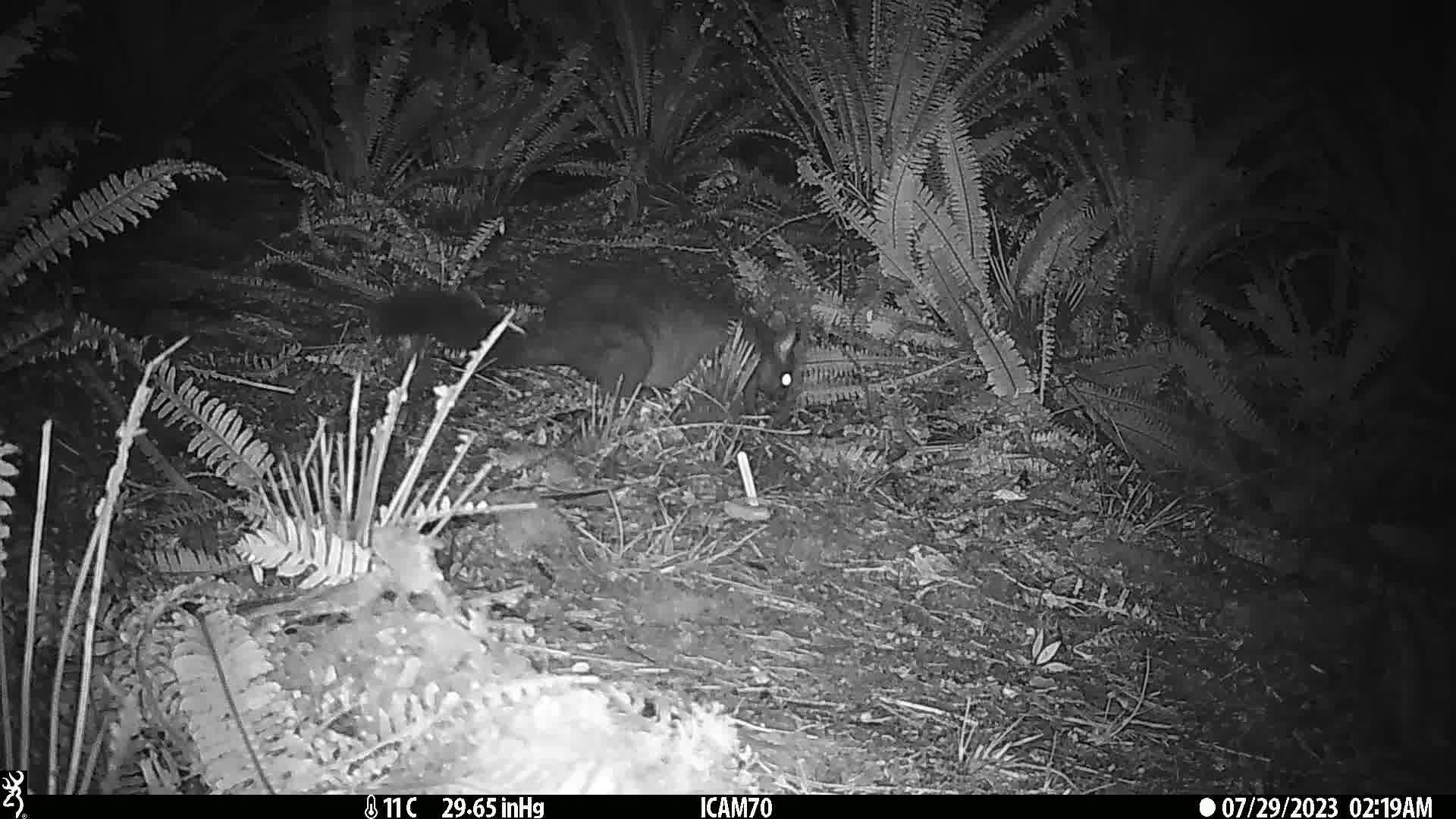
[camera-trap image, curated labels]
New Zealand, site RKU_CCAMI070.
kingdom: Animalia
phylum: Chordata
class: Mammalia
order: Diprotodontia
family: Phalangeridae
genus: Trichosurus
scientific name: Trichosurus vulpecula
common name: common brushtail possum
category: possum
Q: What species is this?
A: Possum (common brushtail possum) (Trichosurus vulpecula).